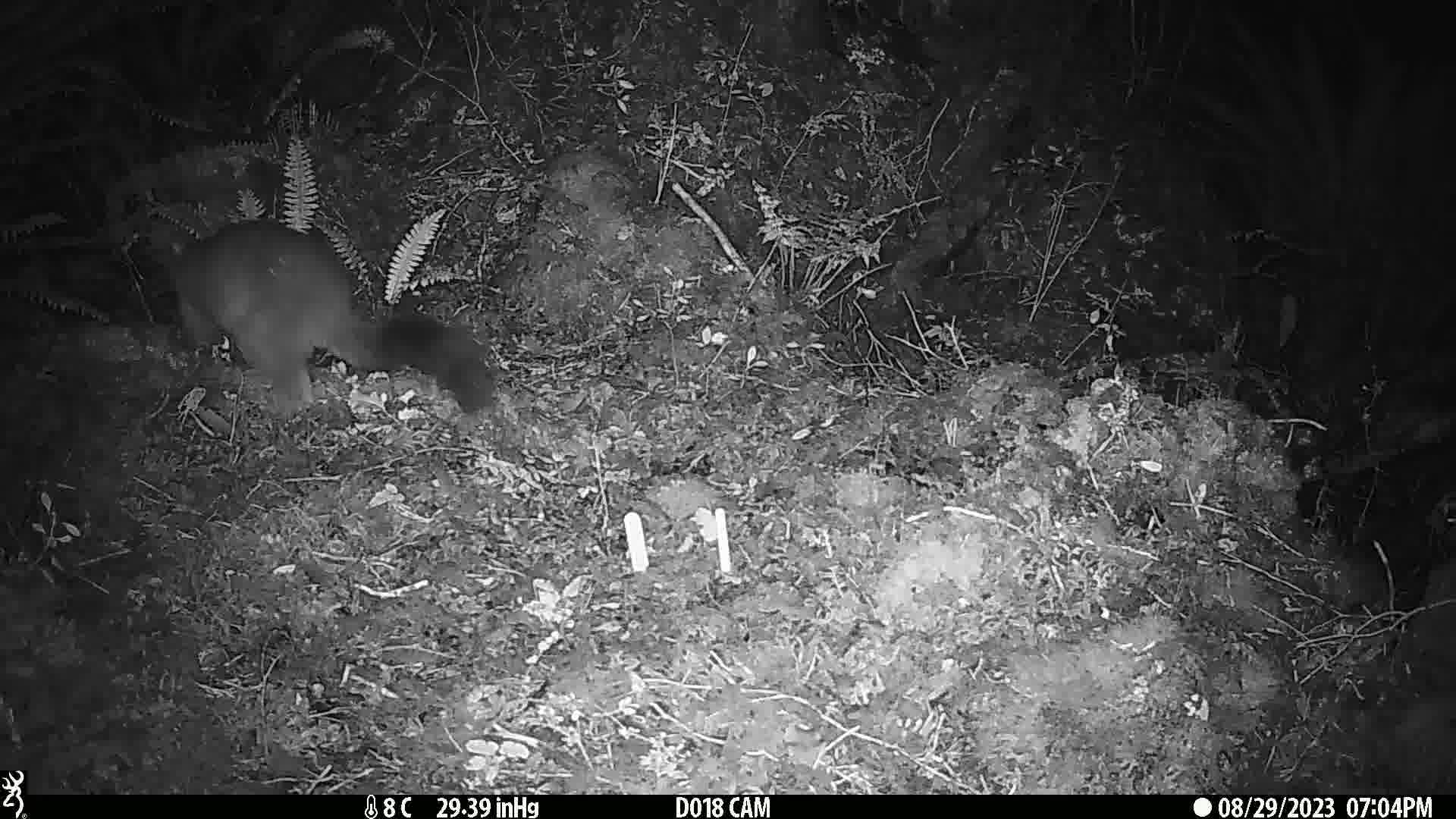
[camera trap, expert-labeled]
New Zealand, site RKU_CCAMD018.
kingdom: Animalia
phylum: Chordata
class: Mammalia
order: Diprotodontia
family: Phalangeridae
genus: Trichosurus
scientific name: Trichosurus vulpecula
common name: common brushtail possum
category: possum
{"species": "possum (common brushtail possum) (Trichosurus vulpecula)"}